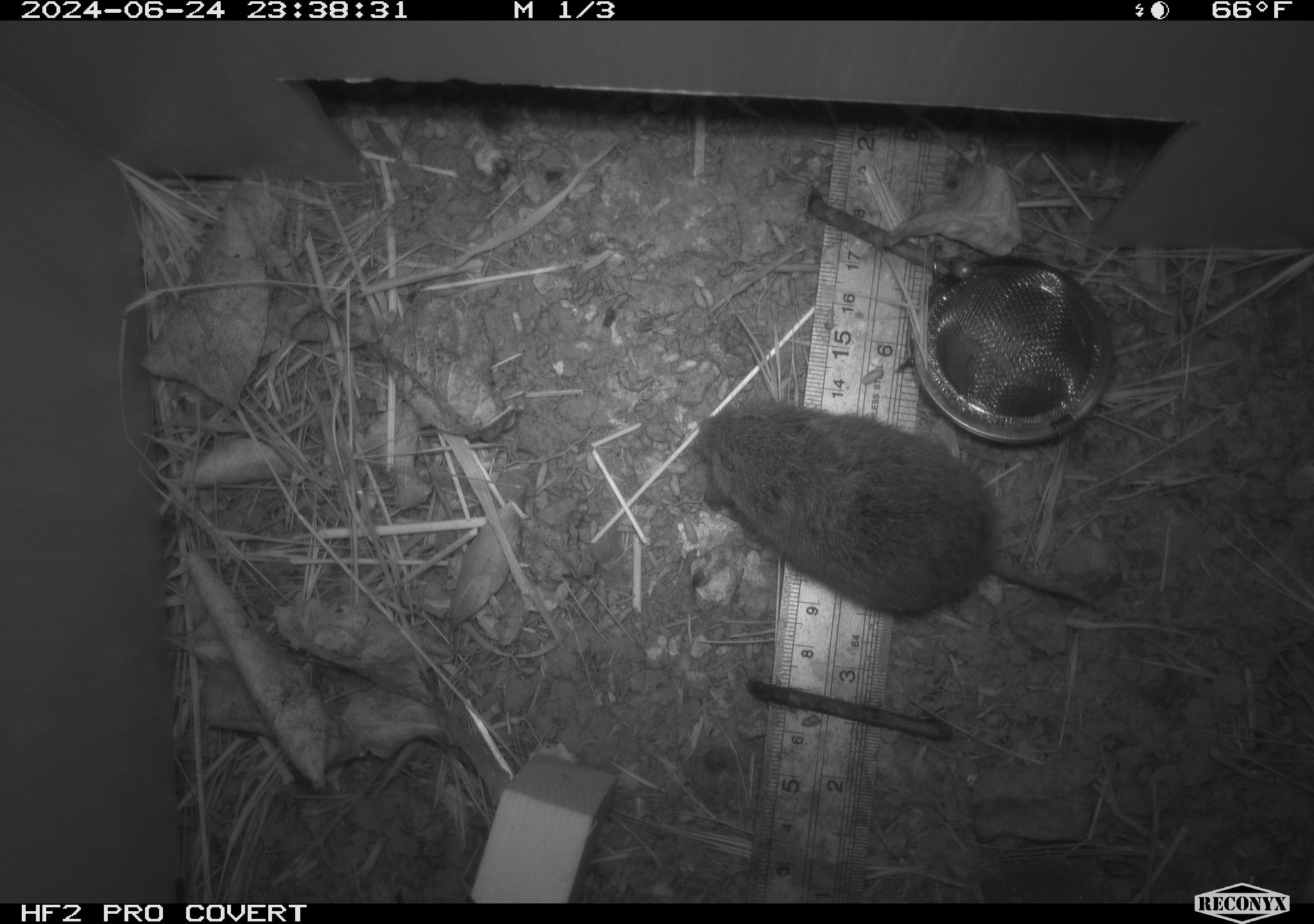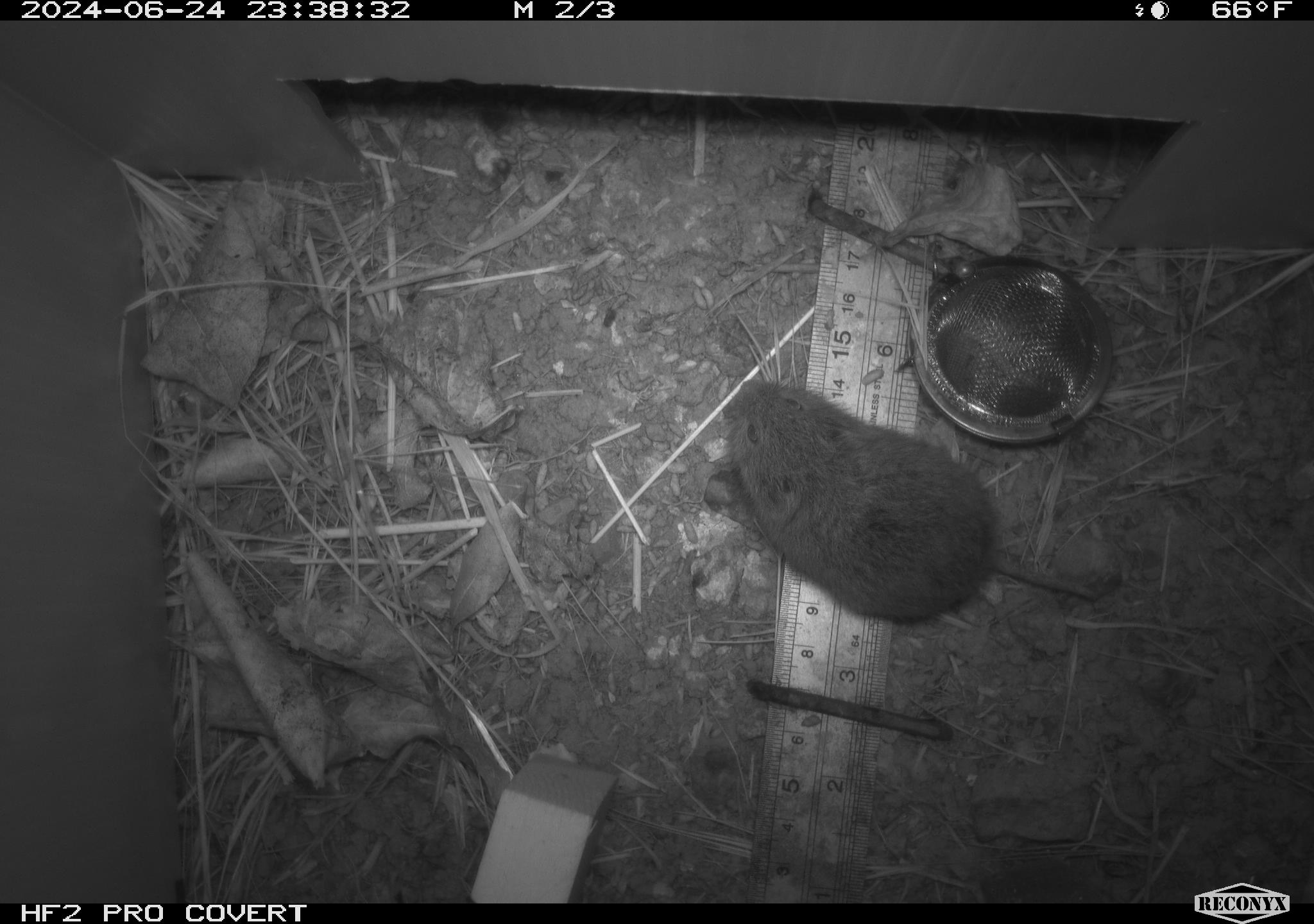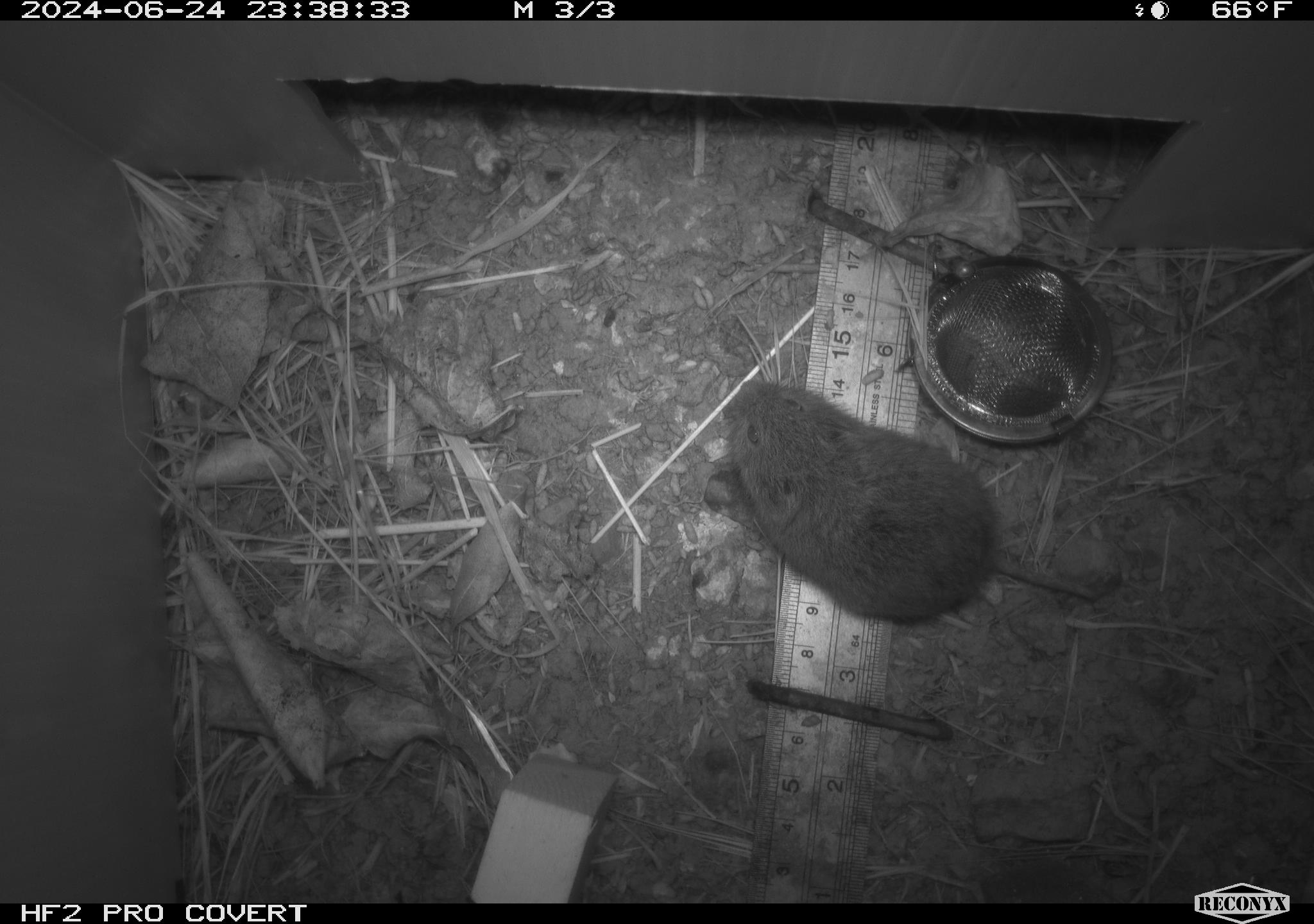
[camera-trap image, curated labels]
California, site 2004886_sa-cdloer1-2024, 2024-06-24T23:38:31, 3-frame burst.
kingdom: Animalia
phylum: Chordata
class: Mammalia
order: Rodentia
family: Cricetidae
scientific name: Arvicolinae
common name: voles, lemmings, and muskrats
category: arvicolinae subfamily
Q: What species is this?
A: Arvicolinae subfamily (voles, lemmings, and muskrats) (Arvicolinae).